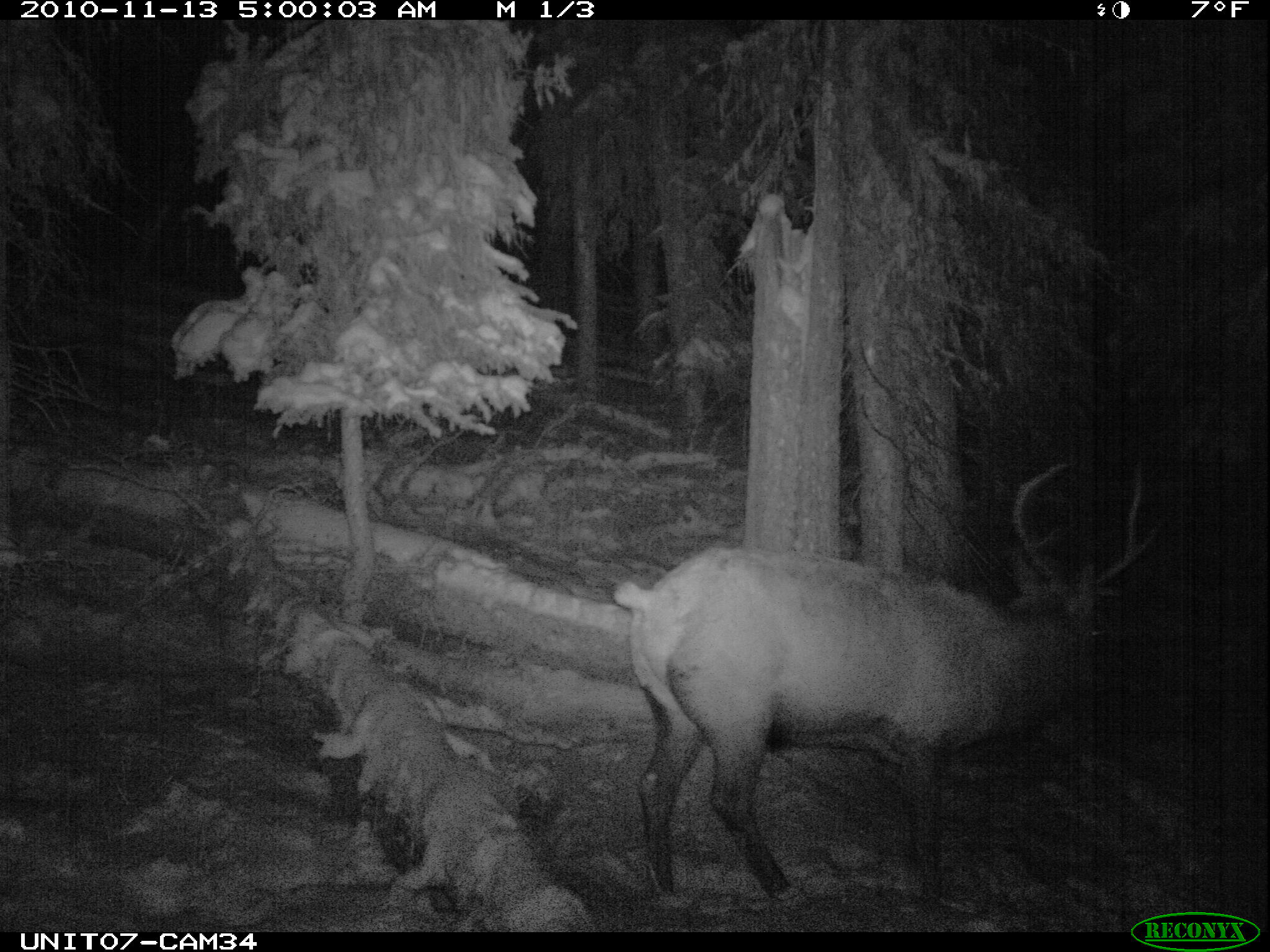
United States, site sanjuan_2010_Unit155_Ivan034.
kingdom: Animalia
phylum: Chordata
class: Mammalia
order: Artiodactyla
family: Cervidae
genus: Cervus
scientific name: Cervus elaphus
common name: red deer